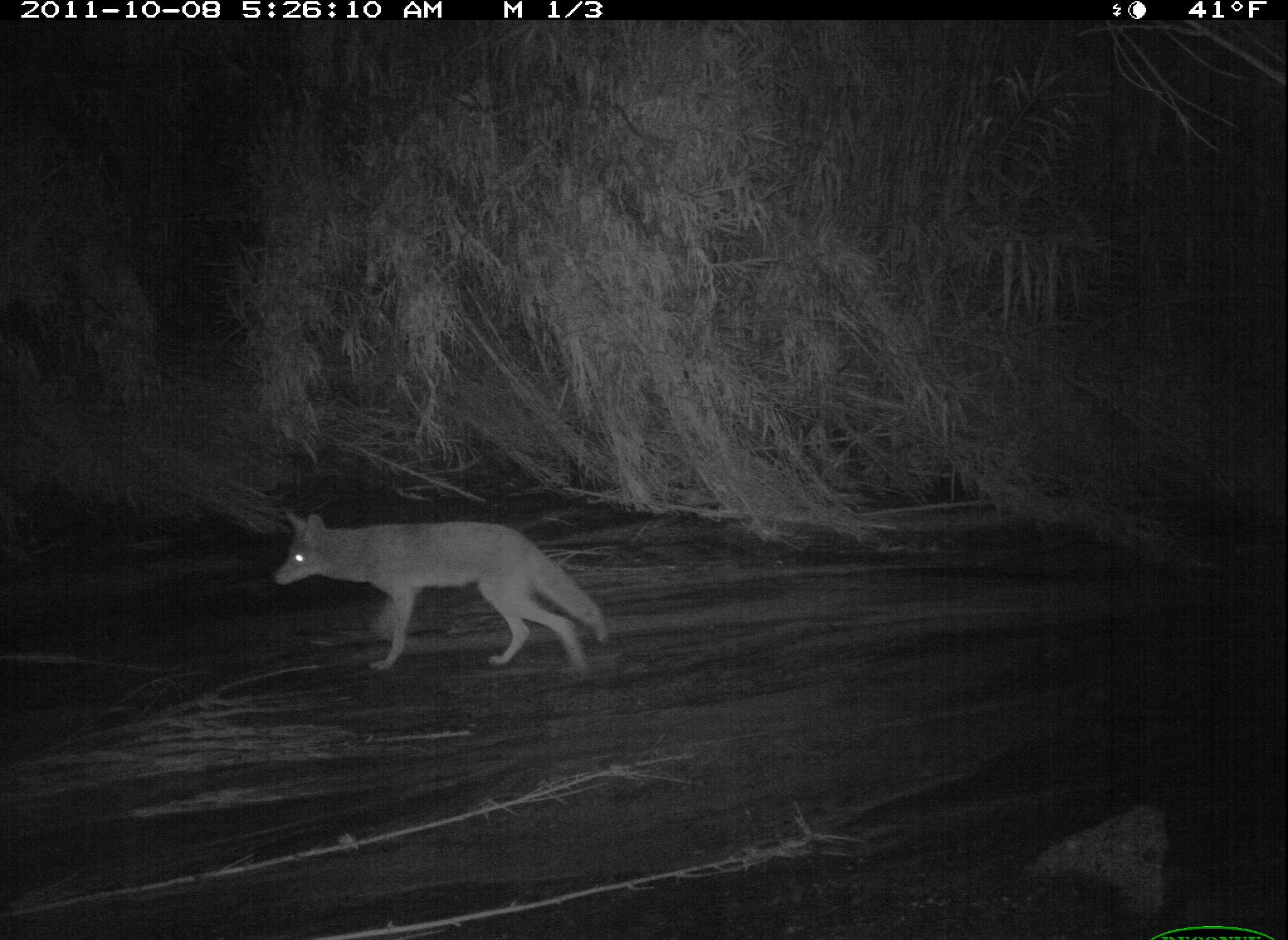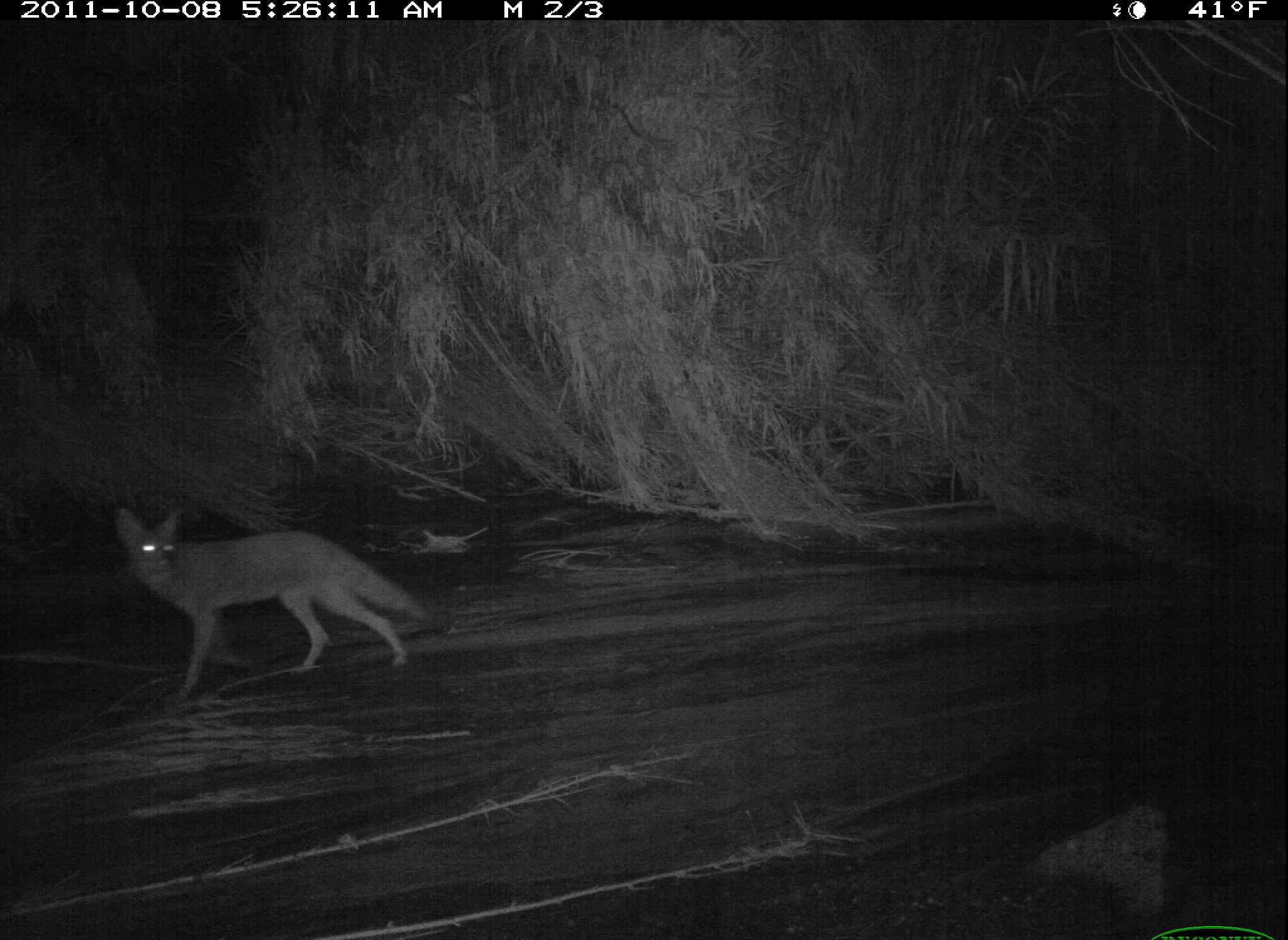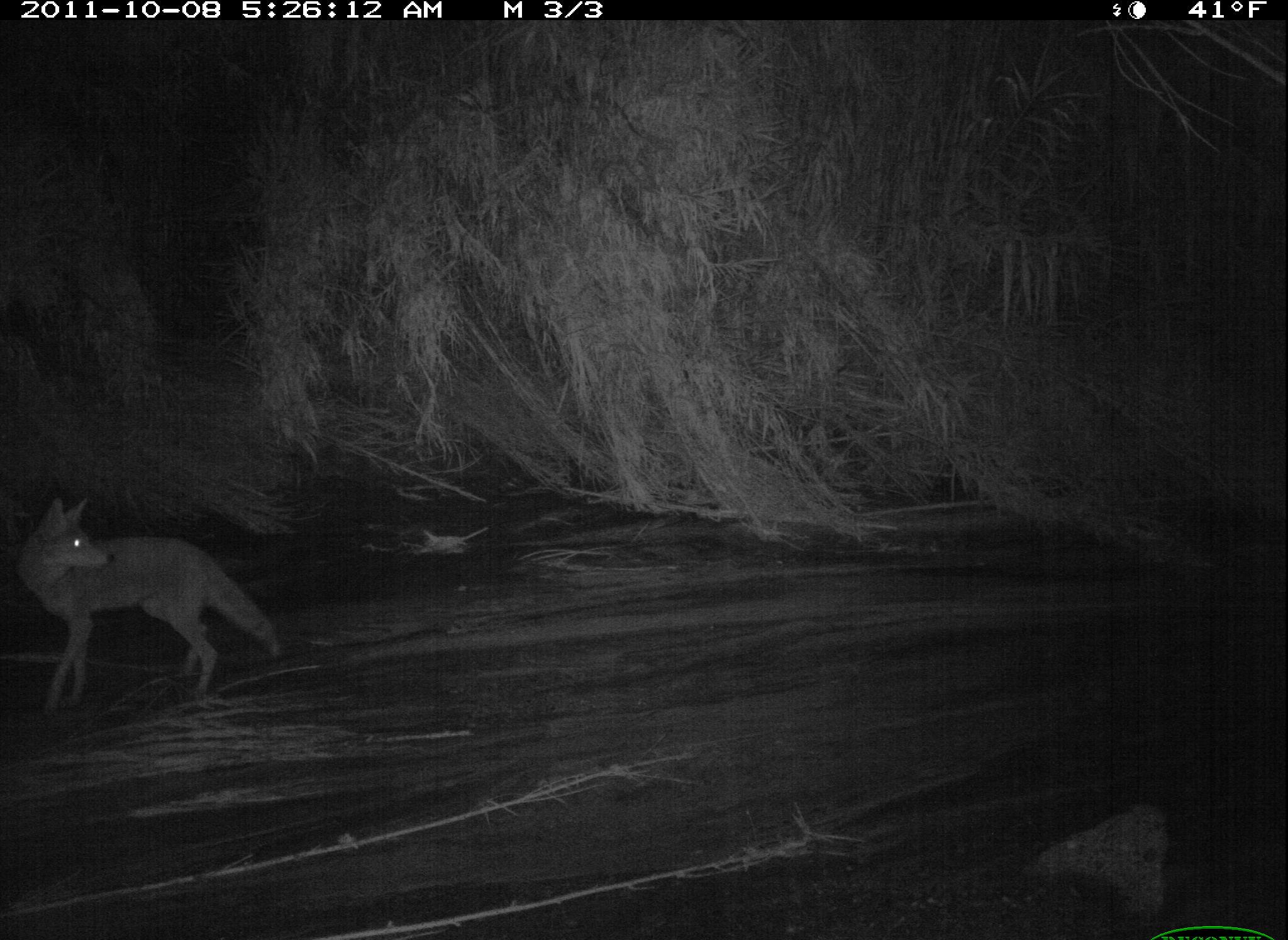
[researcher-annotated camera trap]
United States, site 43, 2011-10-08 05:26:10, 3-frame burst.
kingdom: Animalia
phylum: Chordata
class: Mammalia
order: Carnivora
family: Canidae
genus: Canis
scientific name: Canis latrans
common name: coyote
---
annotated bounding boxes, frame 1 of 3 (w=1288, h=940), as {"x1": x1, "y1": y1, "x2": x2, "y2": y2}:
coyote: {"x1": 272, "y1": 503, "x2": 617, "y2": 678}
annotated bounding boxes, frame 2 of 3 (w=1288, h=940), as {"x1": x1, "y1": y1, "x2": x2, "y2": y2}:
coyote: {"x1": 101, "y1": 499, "x2": 440, "y2": 691}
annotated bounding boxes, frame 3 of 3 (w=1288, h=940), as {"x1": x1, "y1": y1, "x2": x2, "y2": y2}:
coyote: {"x1": 5, "y1": 482, "x2": 298, "y2": 736}